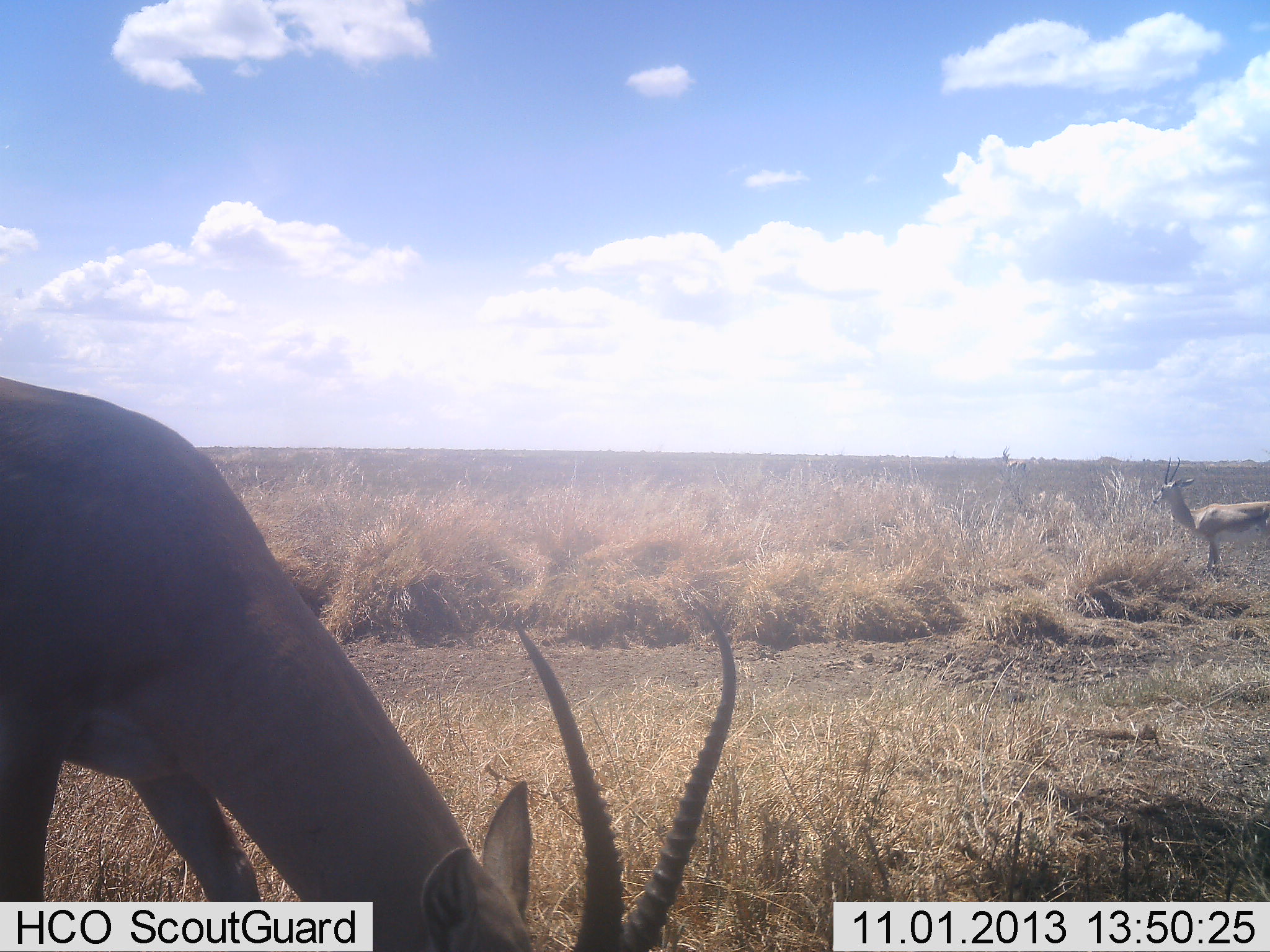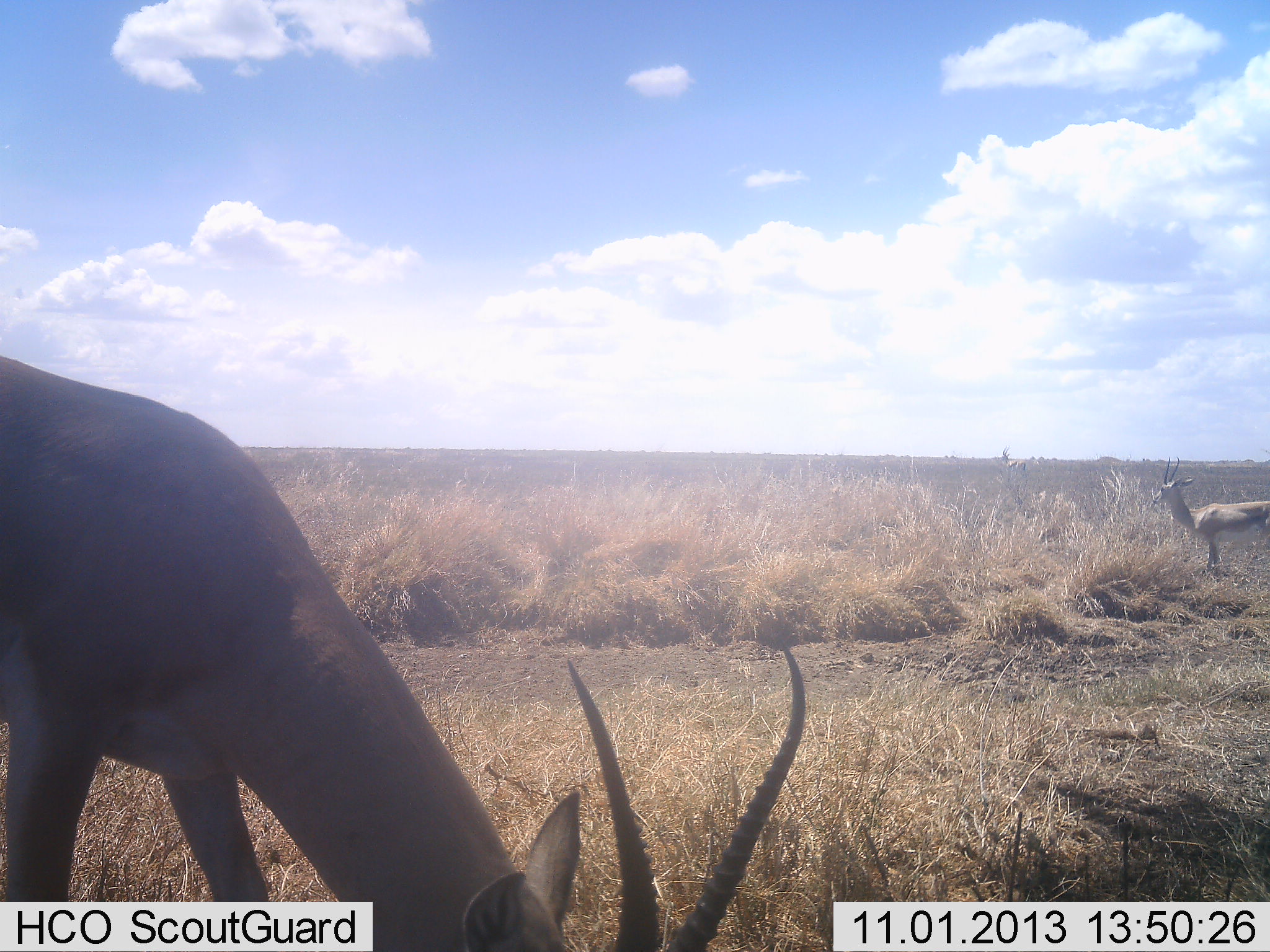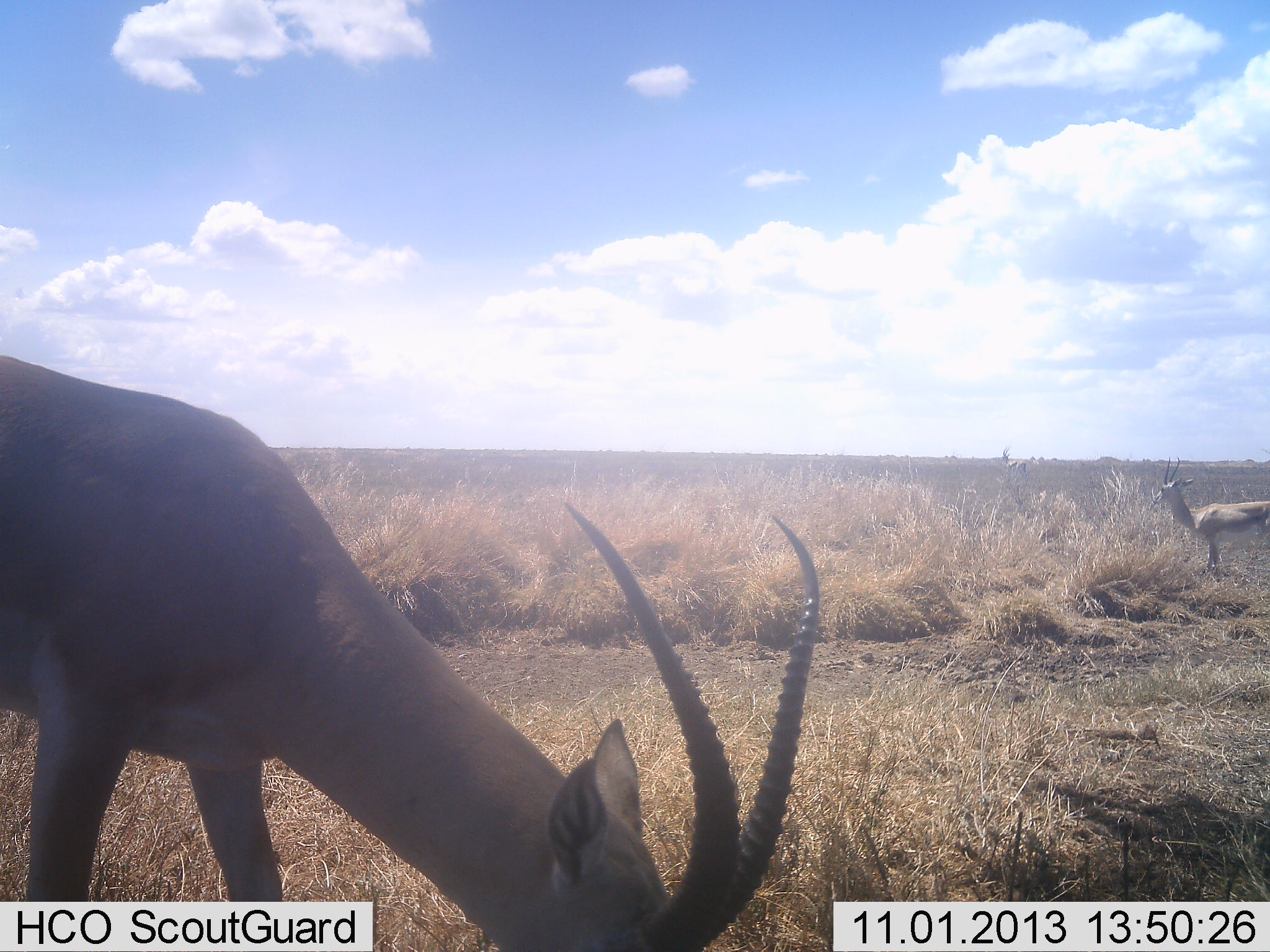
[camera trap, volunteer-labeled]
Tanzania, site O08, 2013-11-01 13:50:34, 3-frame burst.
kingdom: Animalia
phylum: Chordata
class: Mammalia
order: Artiodactyla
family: Bovidae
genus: Nanger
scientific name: Nanger granti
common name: grant's gazelle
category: gazellegrants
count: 2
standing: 75%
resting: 0%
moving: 0%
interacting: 0%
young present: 0%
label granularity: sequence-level